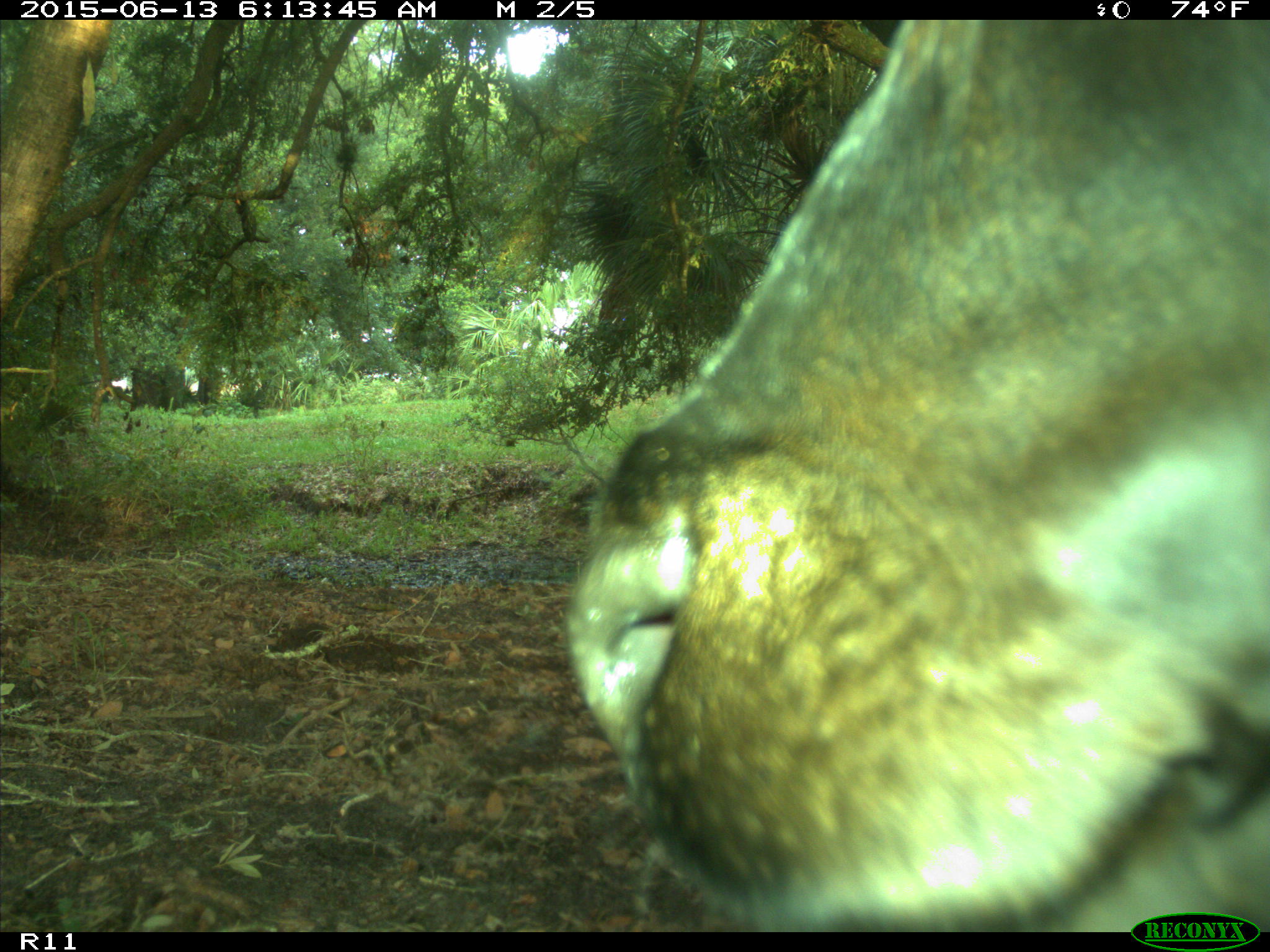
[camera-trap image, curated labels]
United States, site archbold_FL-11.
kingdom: Animalia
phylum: Chordata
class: Mammalia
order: Artiodactyla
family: Bovidae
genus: Bos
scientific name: Bos taurus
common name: domestic cow